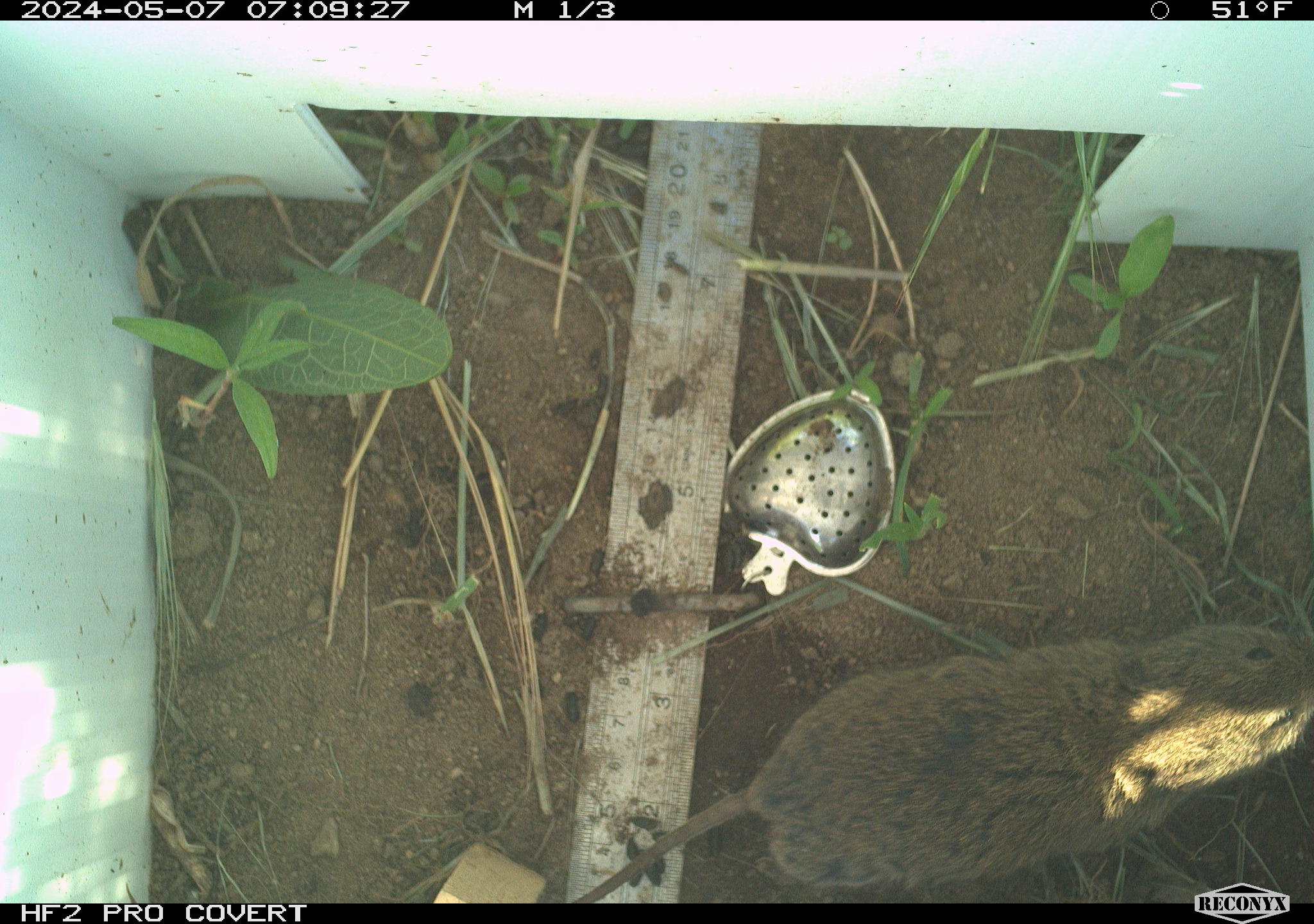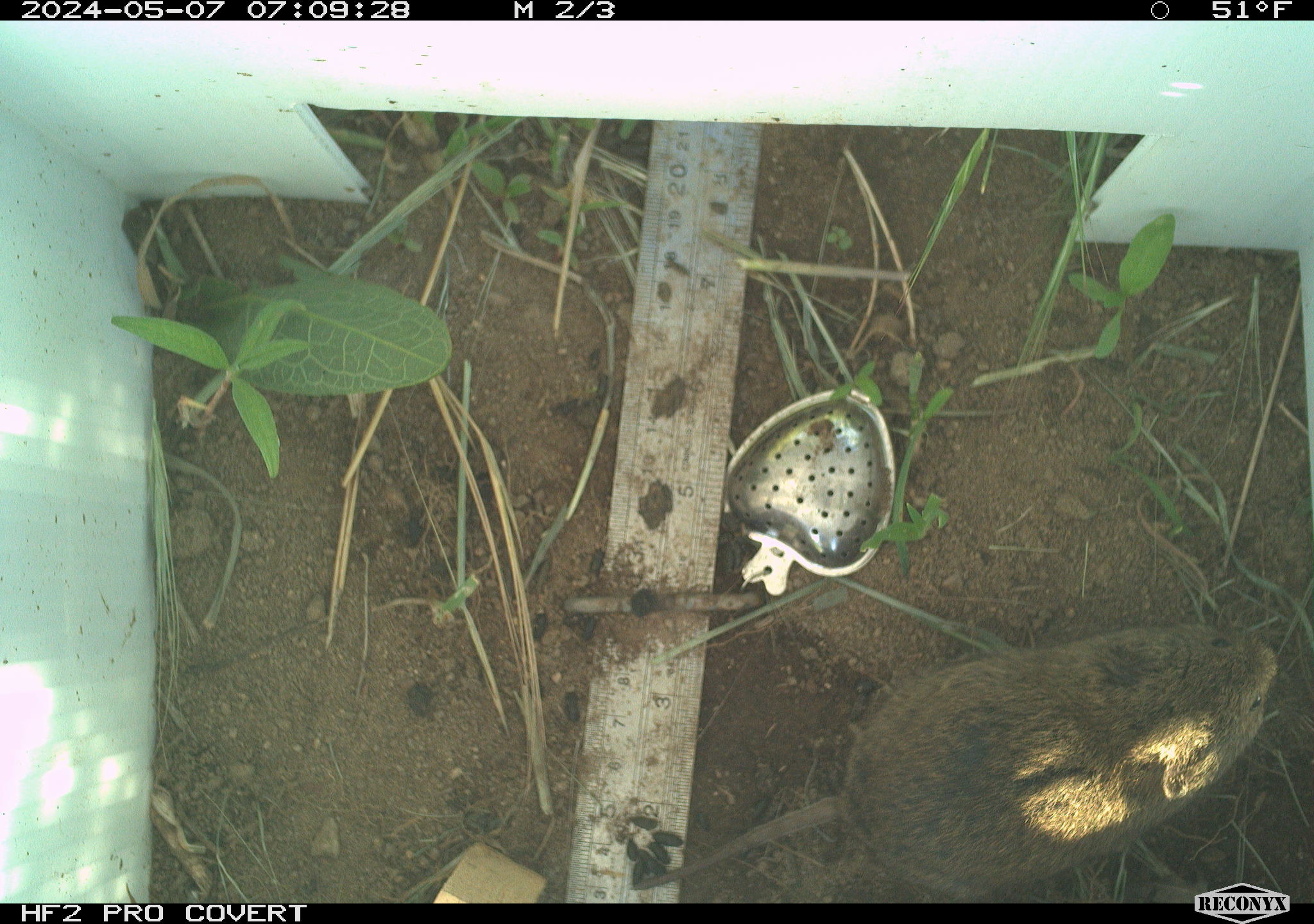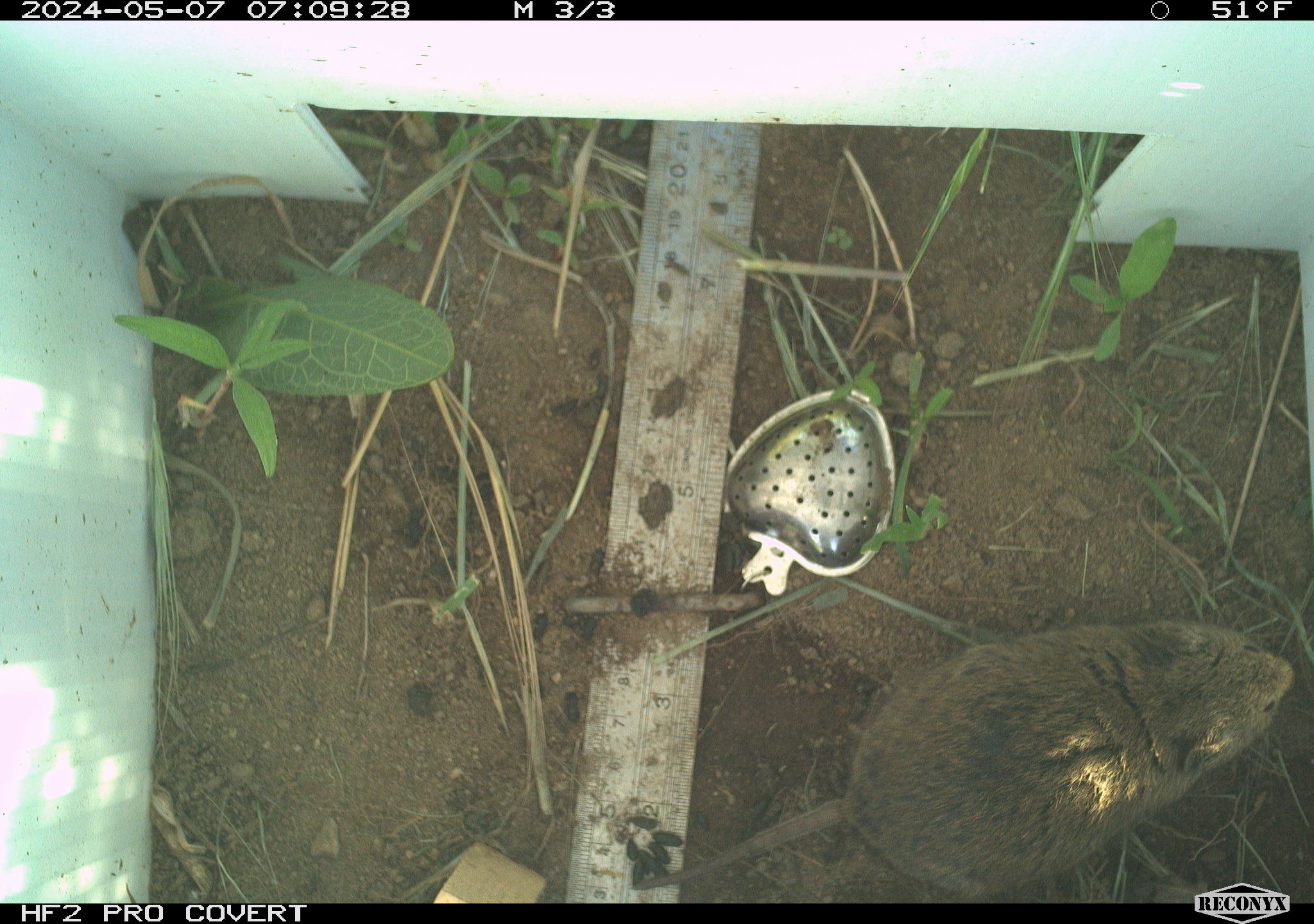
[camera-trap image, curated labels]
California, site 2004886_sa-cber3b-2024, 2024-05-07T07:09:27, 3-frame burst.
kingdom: Animalia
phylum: Chordata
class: Mammalia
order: Rodentia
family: Cricetidae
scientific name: Arvicolinae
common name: voles, lemmings, and muskrats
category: arvicolinae subfamily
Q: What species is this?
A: Arvicolinae subfamily (voles, lemmings, and muskrats) (Arvicolinae).